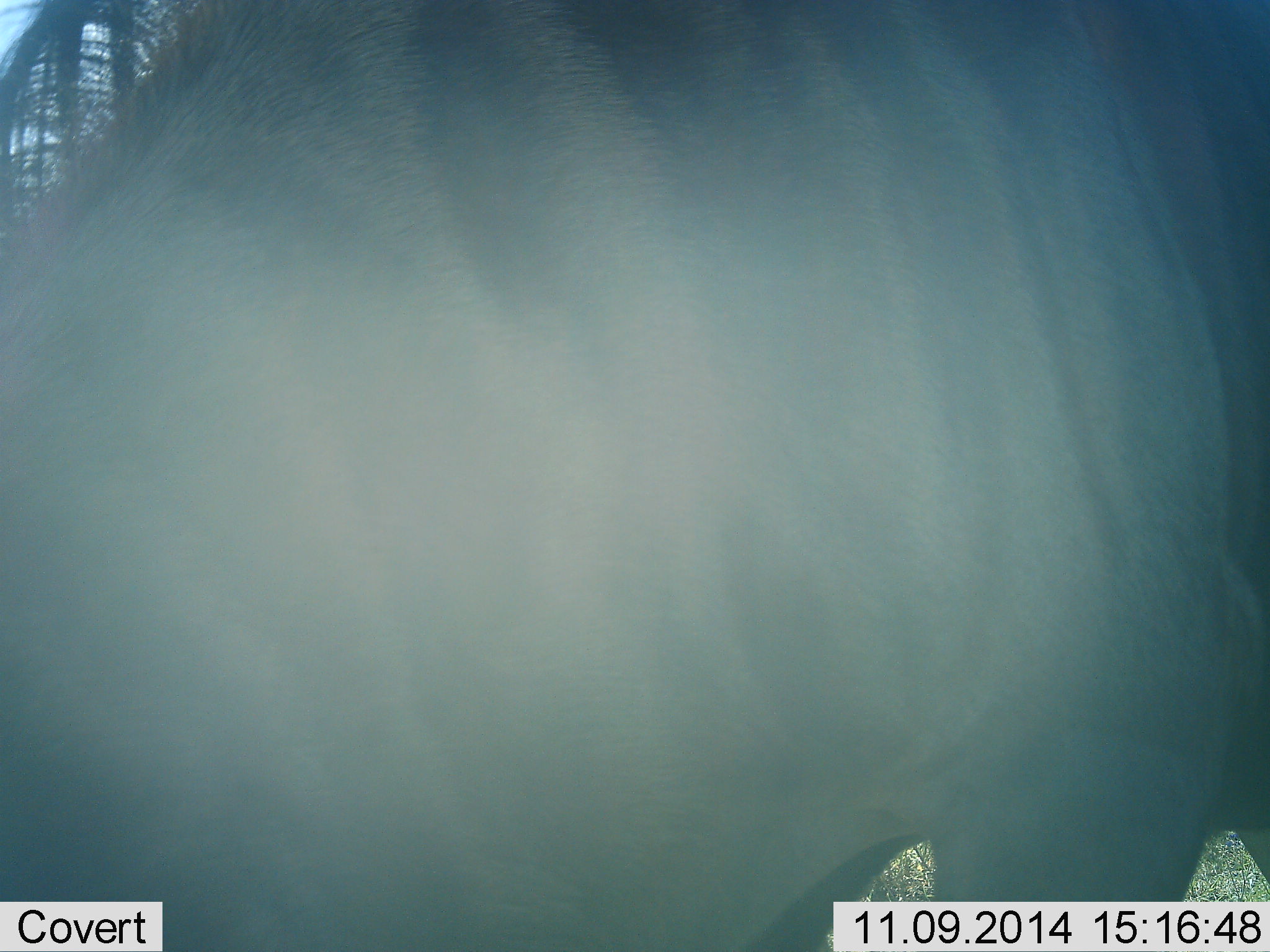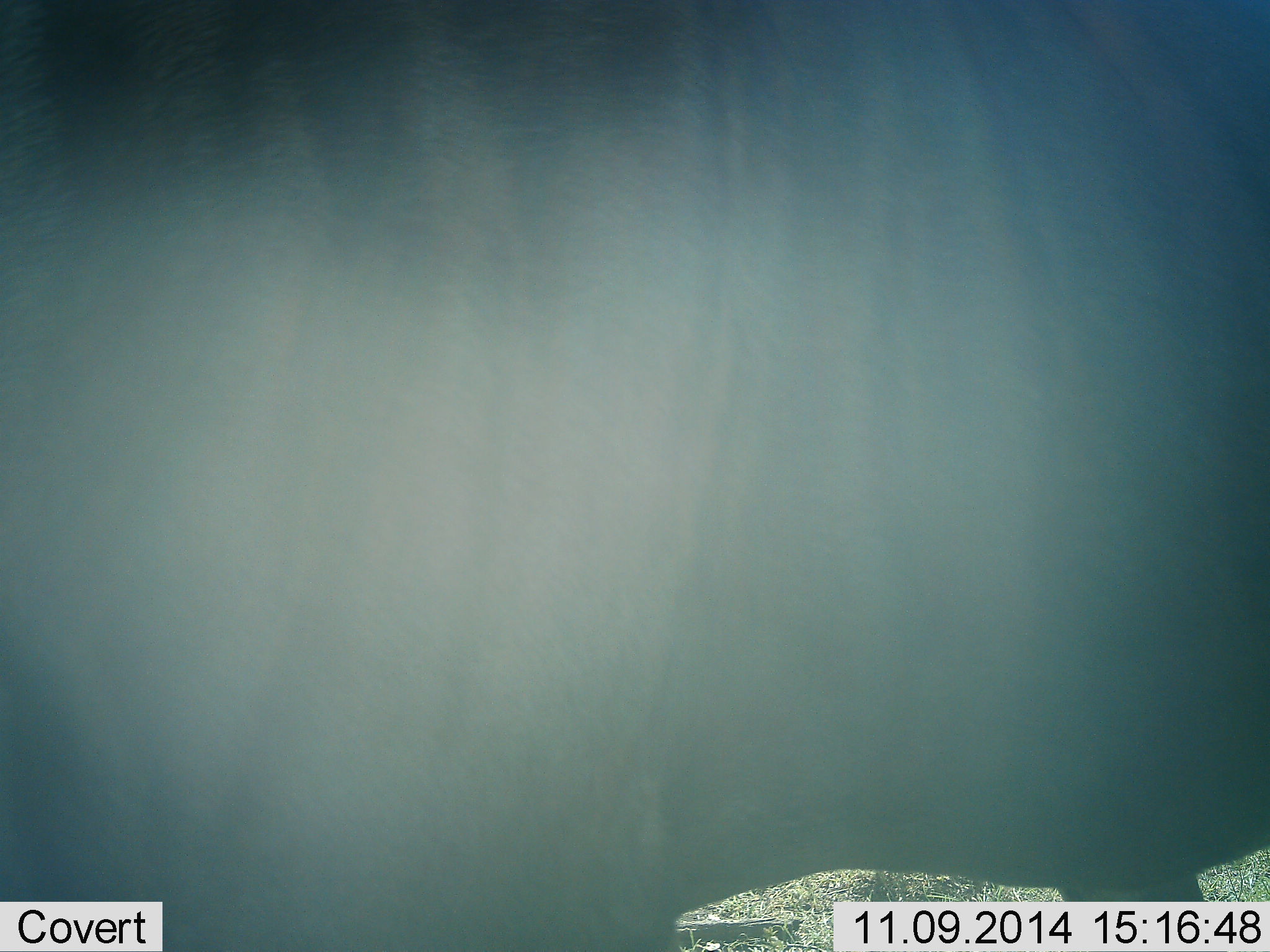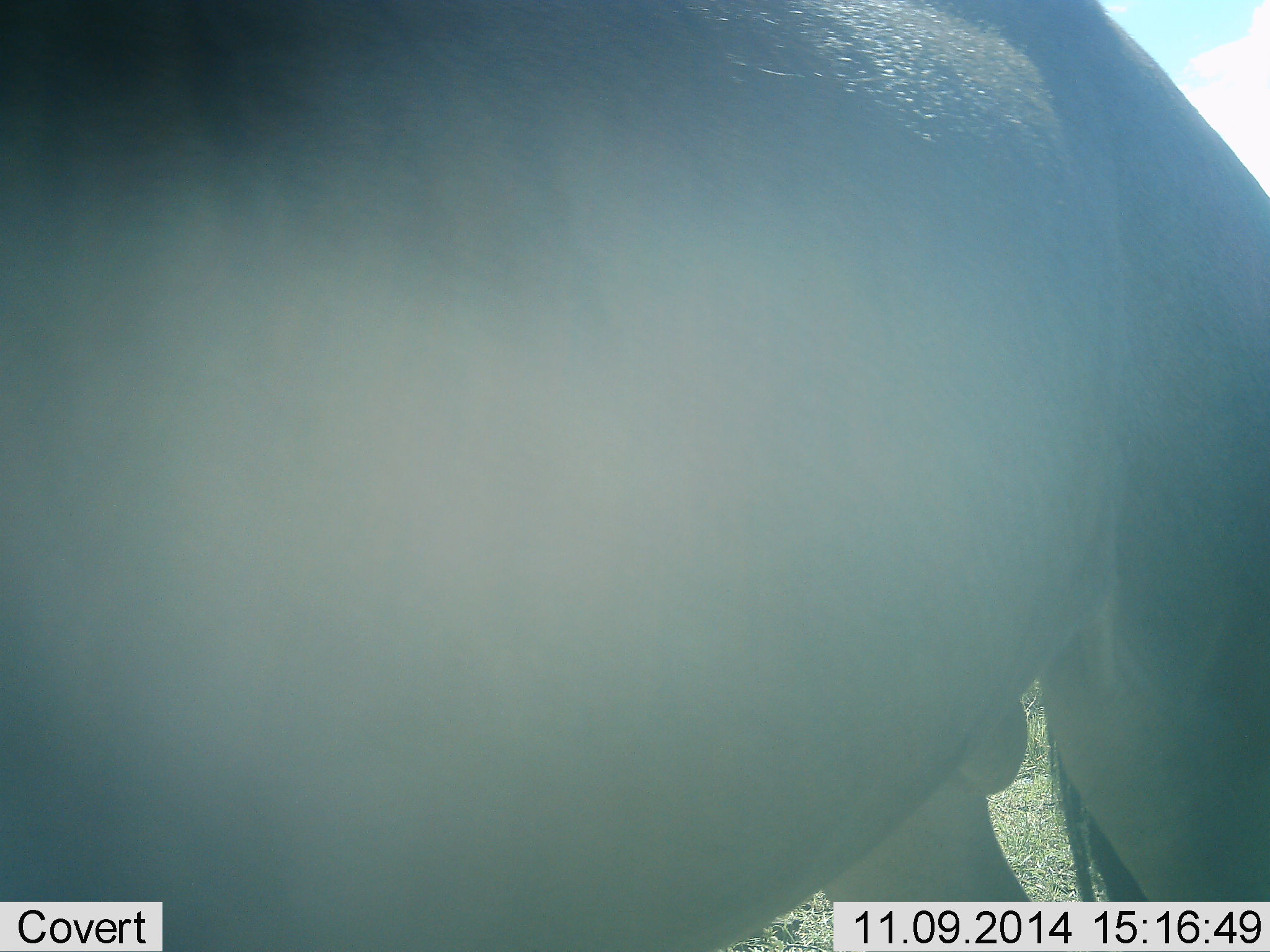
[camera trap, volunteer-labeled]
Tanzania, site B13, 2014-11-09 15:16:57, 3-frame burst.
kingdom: Animalia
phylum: Chordata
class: Mammalia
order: Artiodactyla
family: Bovidae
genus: Connochaetes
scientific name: Connochaetes taurinus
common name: blue wildebeest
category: wildebeest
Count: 1.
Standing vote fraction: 40%.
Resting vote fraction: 0%.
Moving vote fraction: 50%.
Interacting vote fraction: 10%.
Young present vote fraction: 0%.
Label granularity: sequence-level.